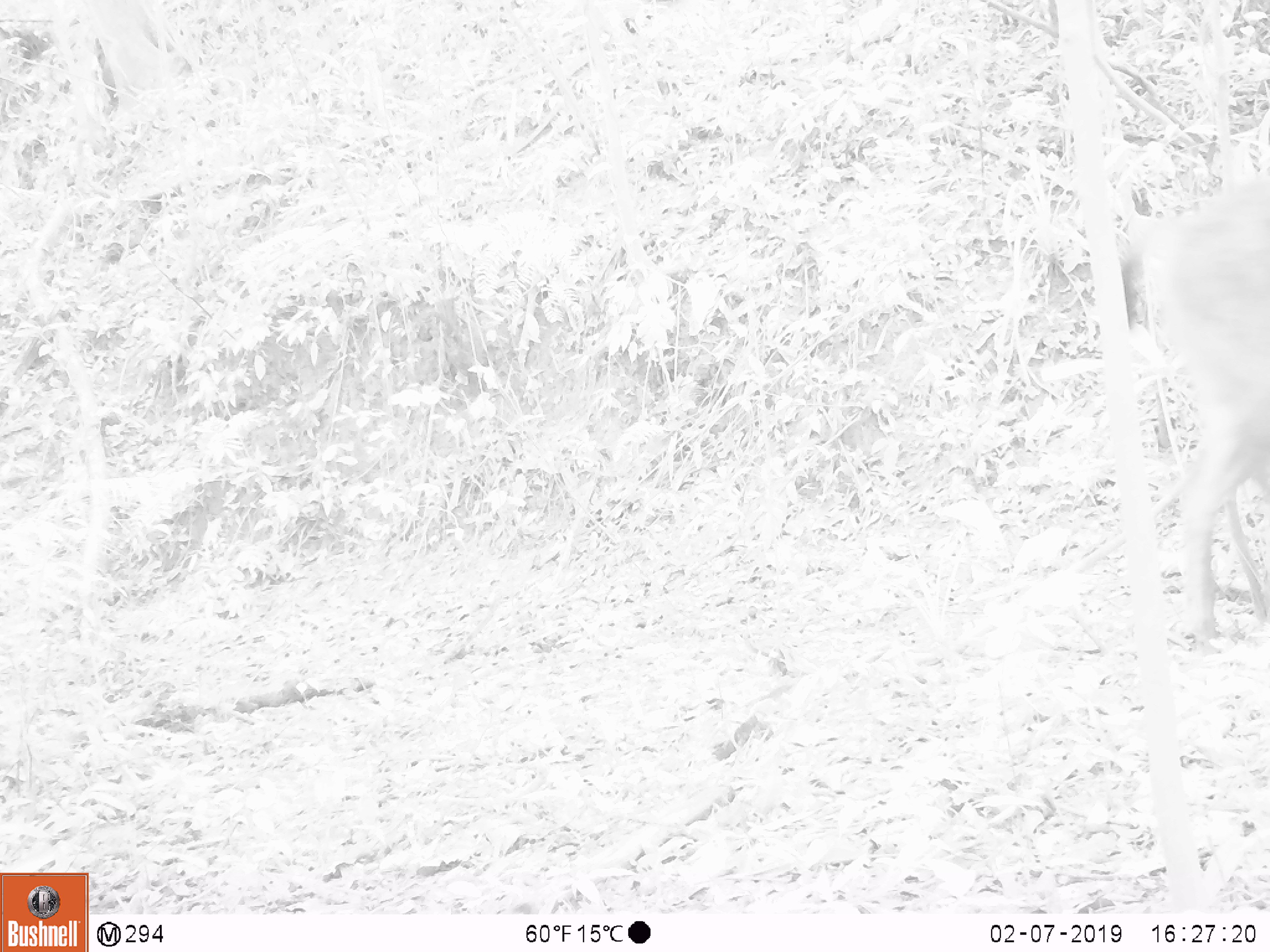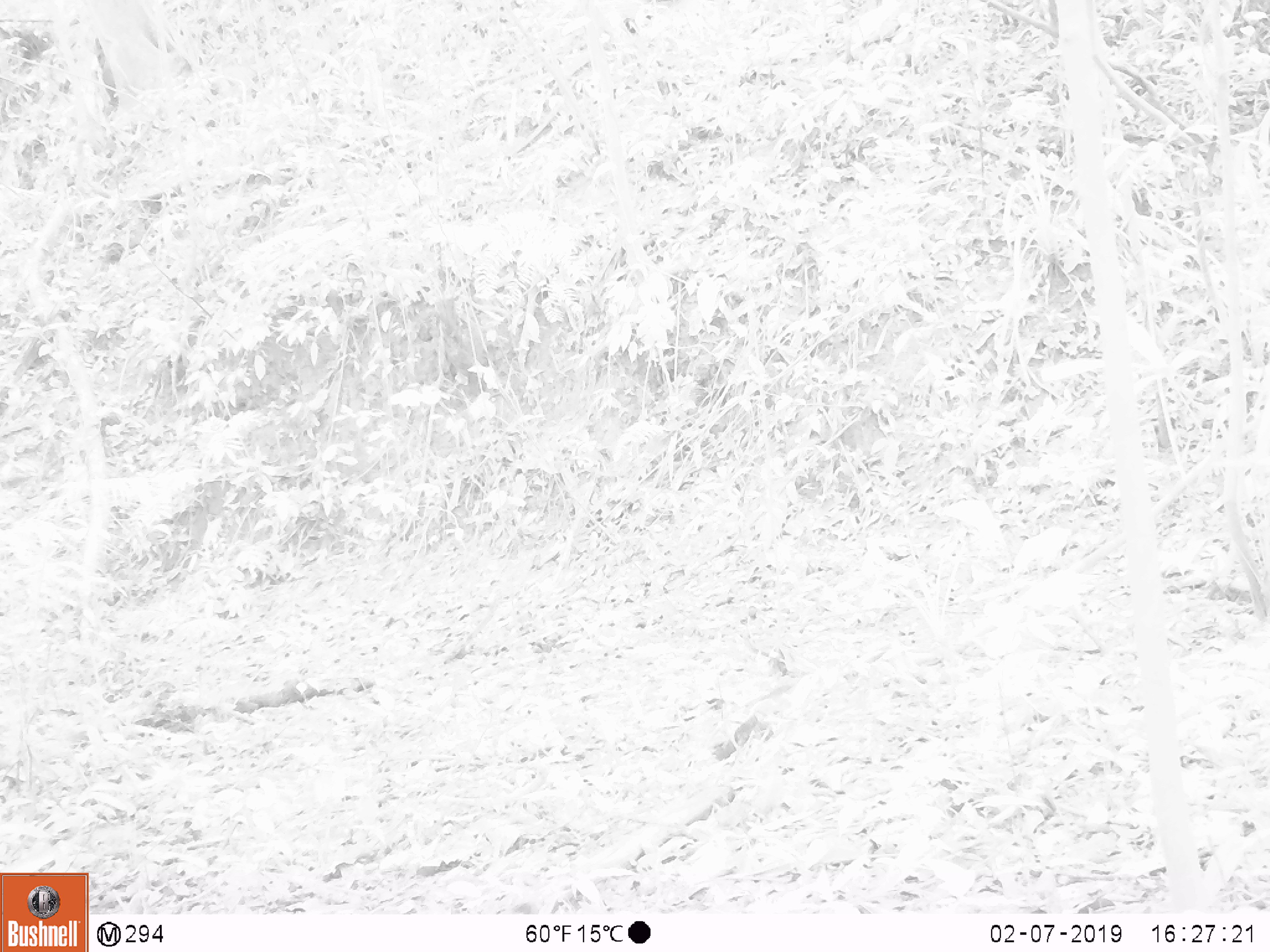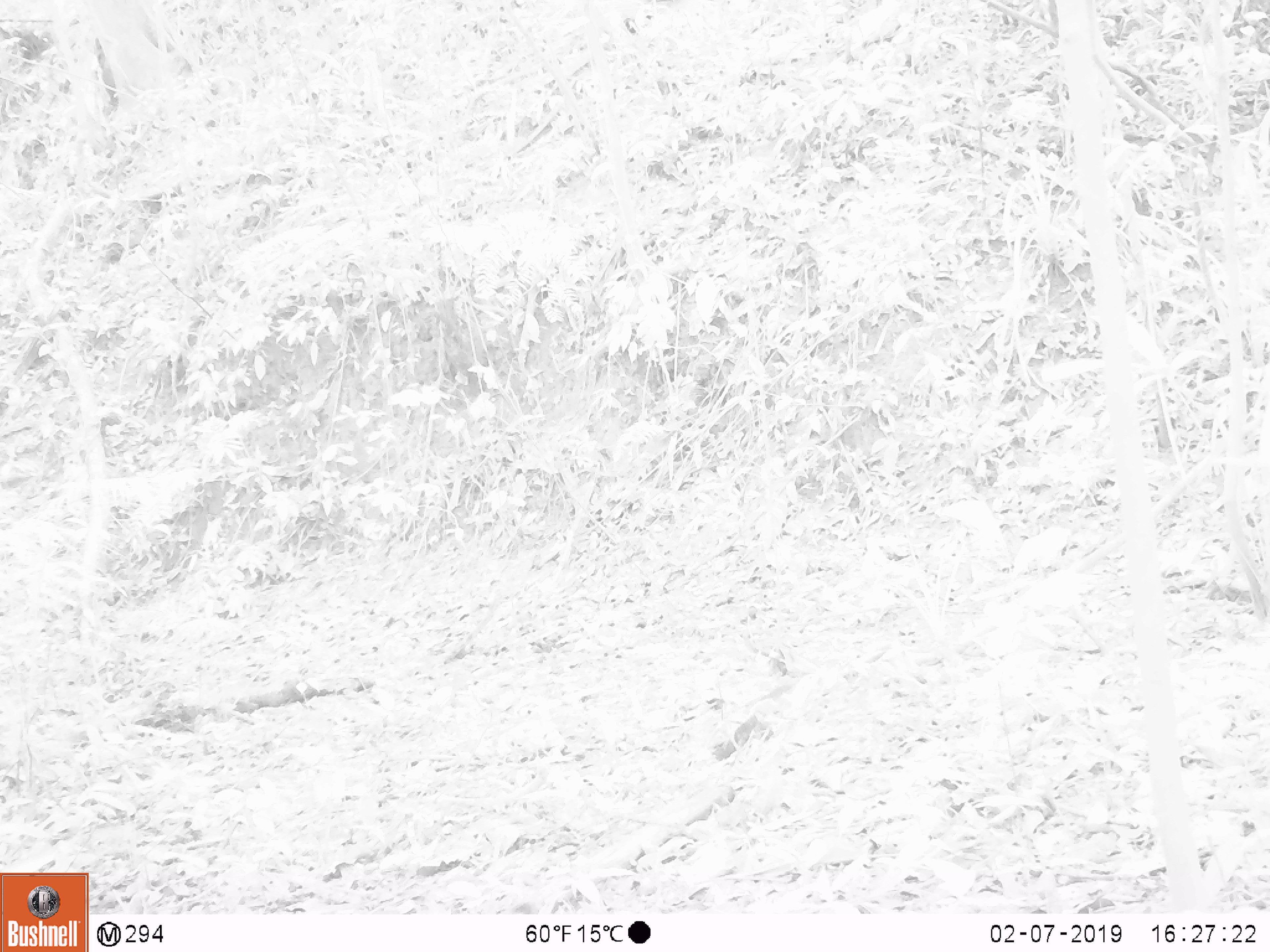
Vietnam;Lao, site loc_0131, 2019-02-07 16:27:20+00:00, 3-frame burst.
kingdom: Animalia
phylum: Chordata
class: Mammalia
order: Artiodactyla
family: Cervidae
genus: Rusa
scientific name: Rusa unicolor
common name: sambar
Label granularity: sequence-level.